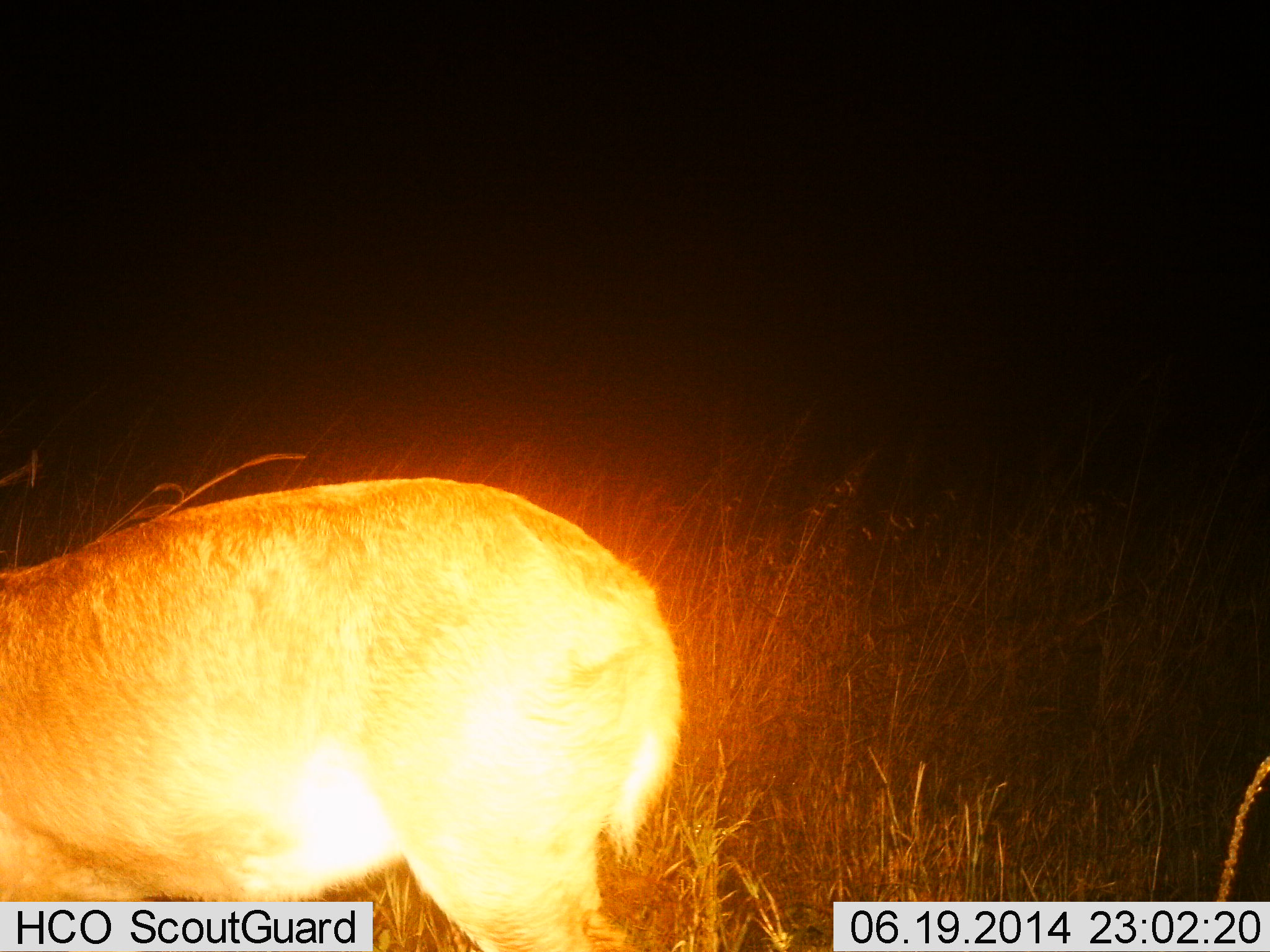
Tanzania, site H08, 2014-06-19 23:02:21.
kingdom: Animalia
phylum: Chordata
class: Mammalia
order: Artiodactyla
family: Bovidae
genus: Redunca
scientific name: Redunca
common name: reedbuck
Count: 1.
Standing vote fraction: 80%.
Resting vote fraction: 0%.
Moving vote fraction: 20%.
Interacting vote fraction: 0%.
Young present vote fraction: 0%.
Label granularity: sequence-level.